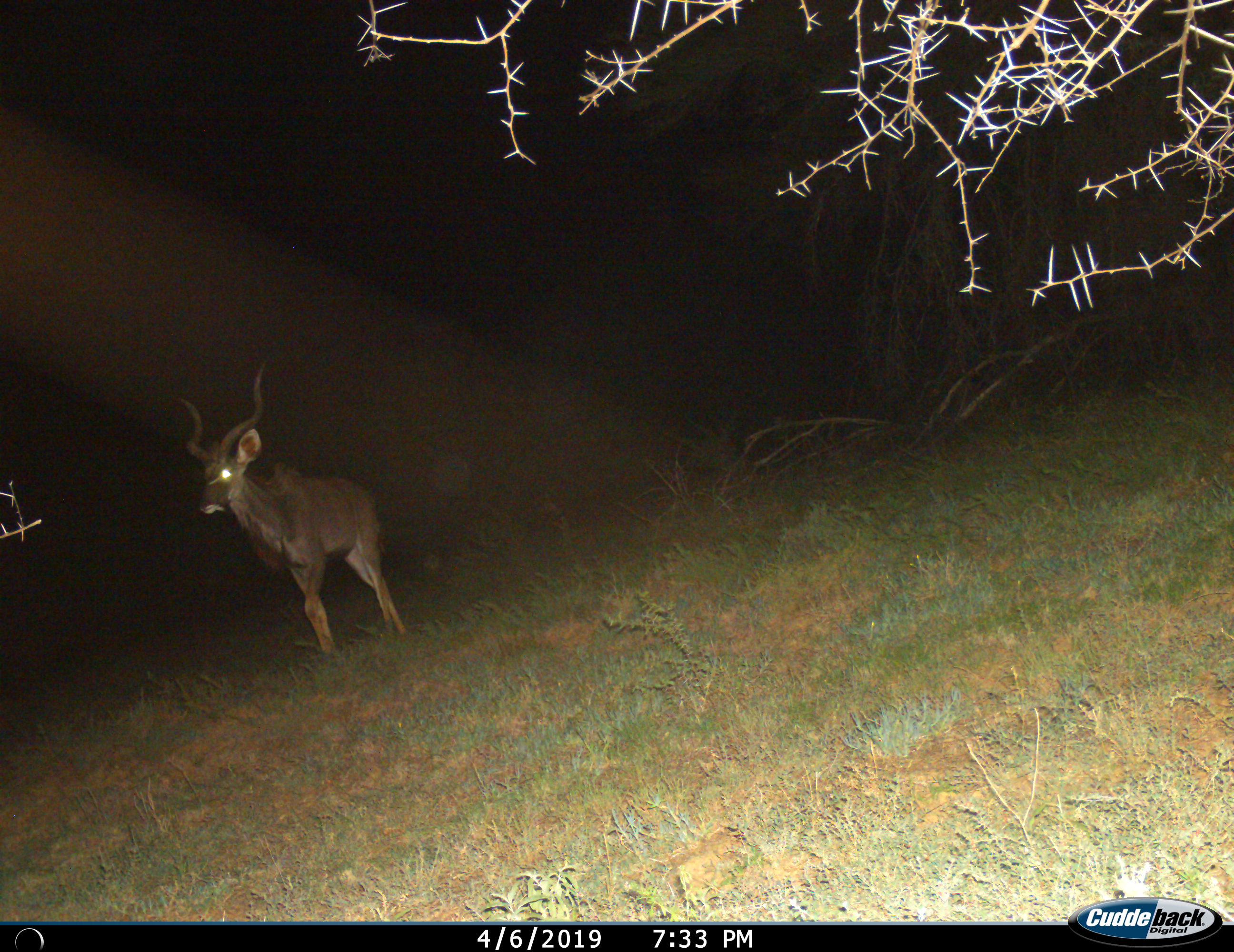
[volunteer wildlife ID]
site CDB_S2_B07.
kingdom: Animalia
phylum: Chordata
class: Mammalia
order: Artiodactyla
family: Bovidae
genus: Tragelaphus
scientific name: Tragelaphus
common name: kudu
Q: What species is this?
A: Kudu (Tragelaphus).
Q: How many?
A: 1.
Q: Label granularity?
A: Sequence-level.